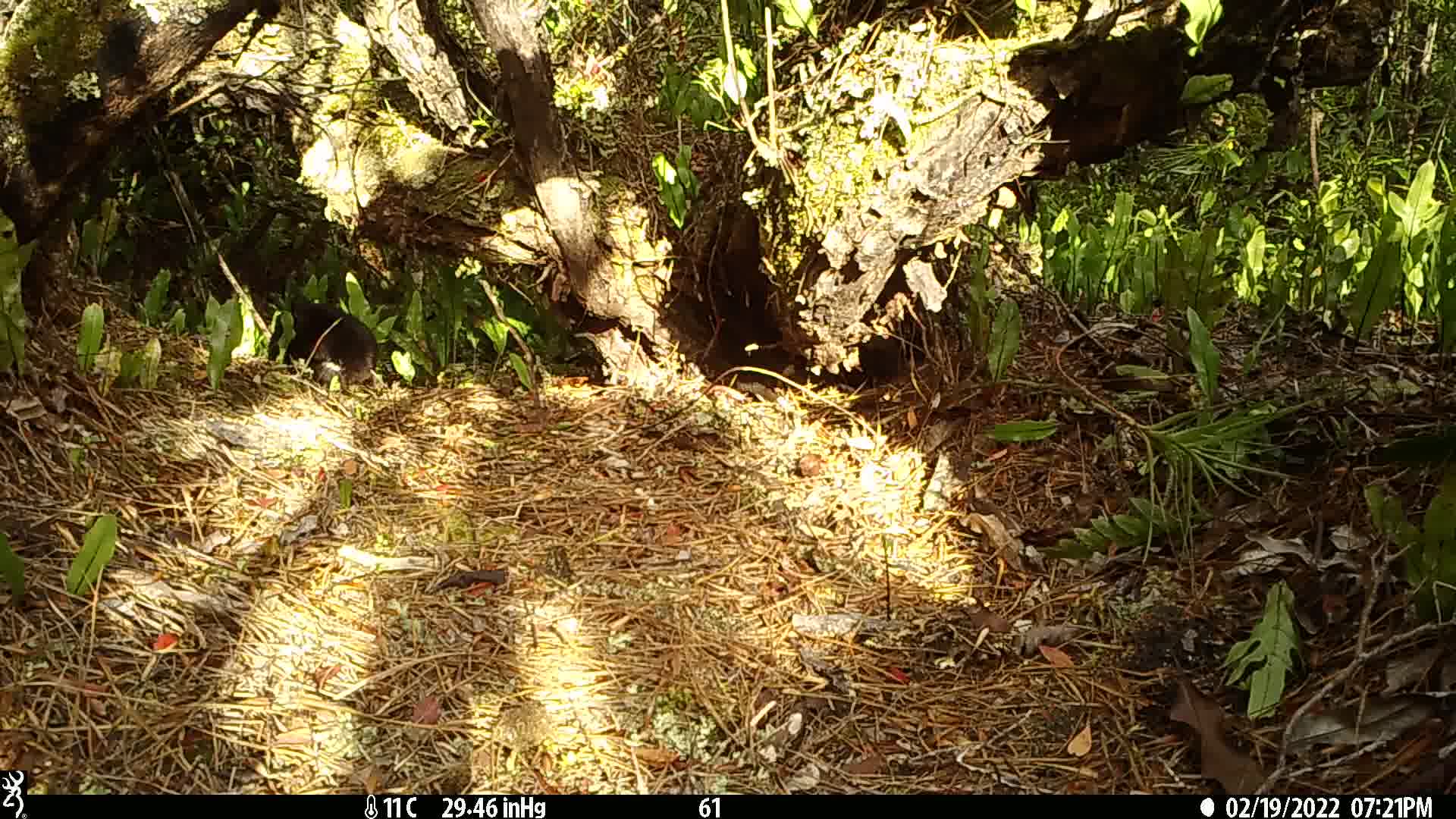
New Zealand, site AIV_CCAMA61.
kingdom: Animalia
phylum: Chordata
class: Mammalia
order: Carnivora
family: Felidae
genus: Felis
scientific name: Felis catus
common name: domestic cat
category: cat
Cat (domestic cat) (Felis catus).